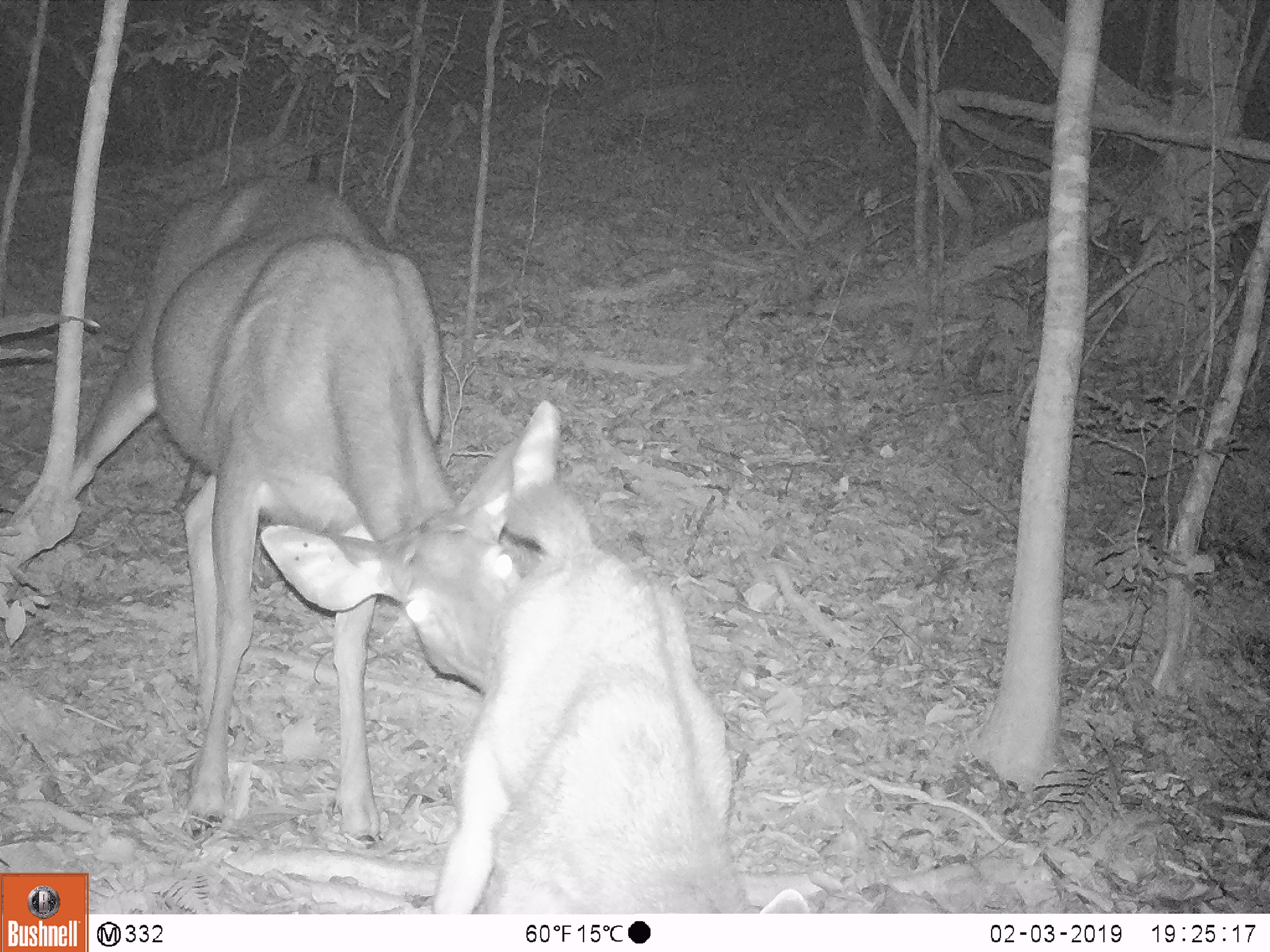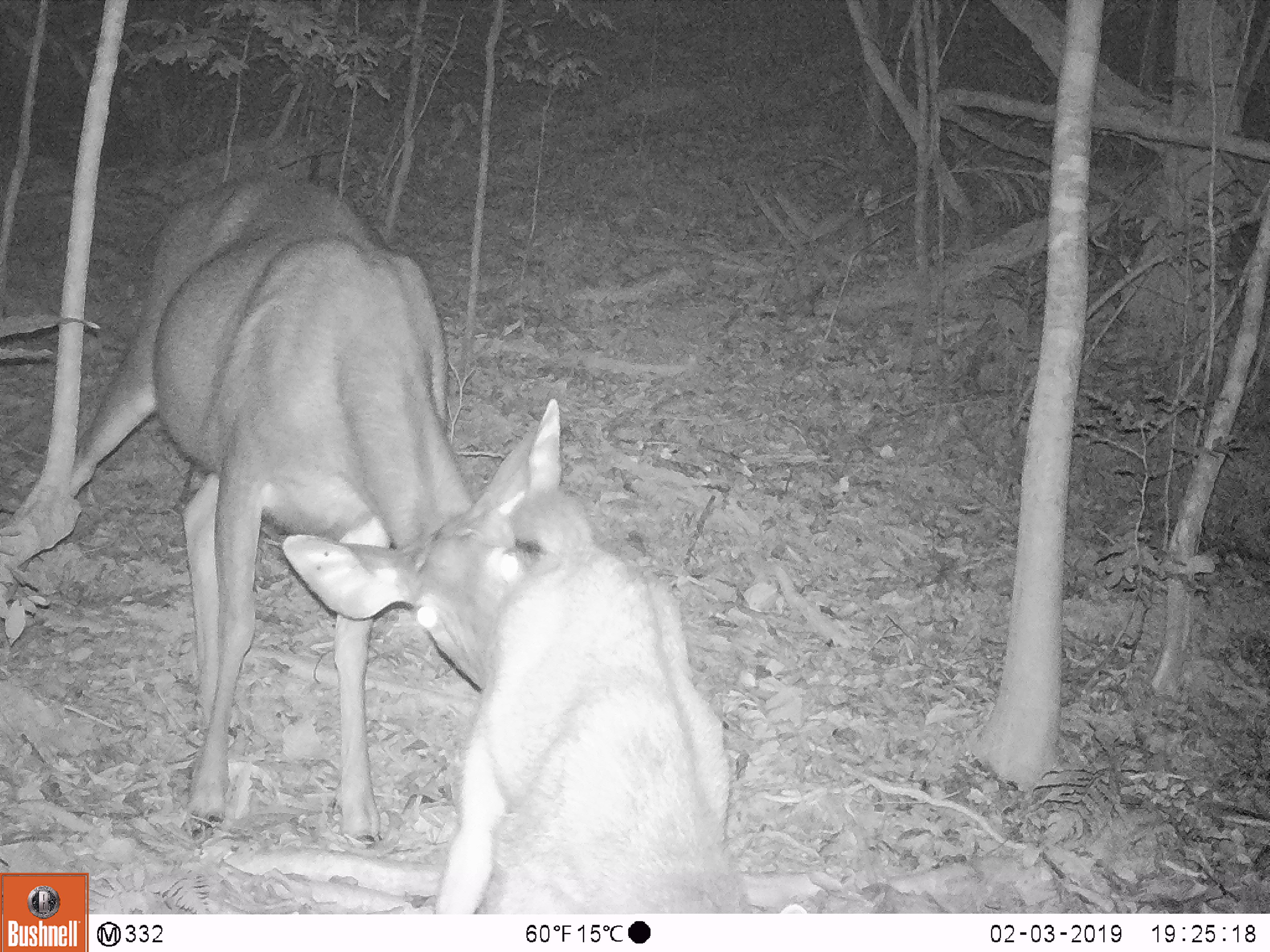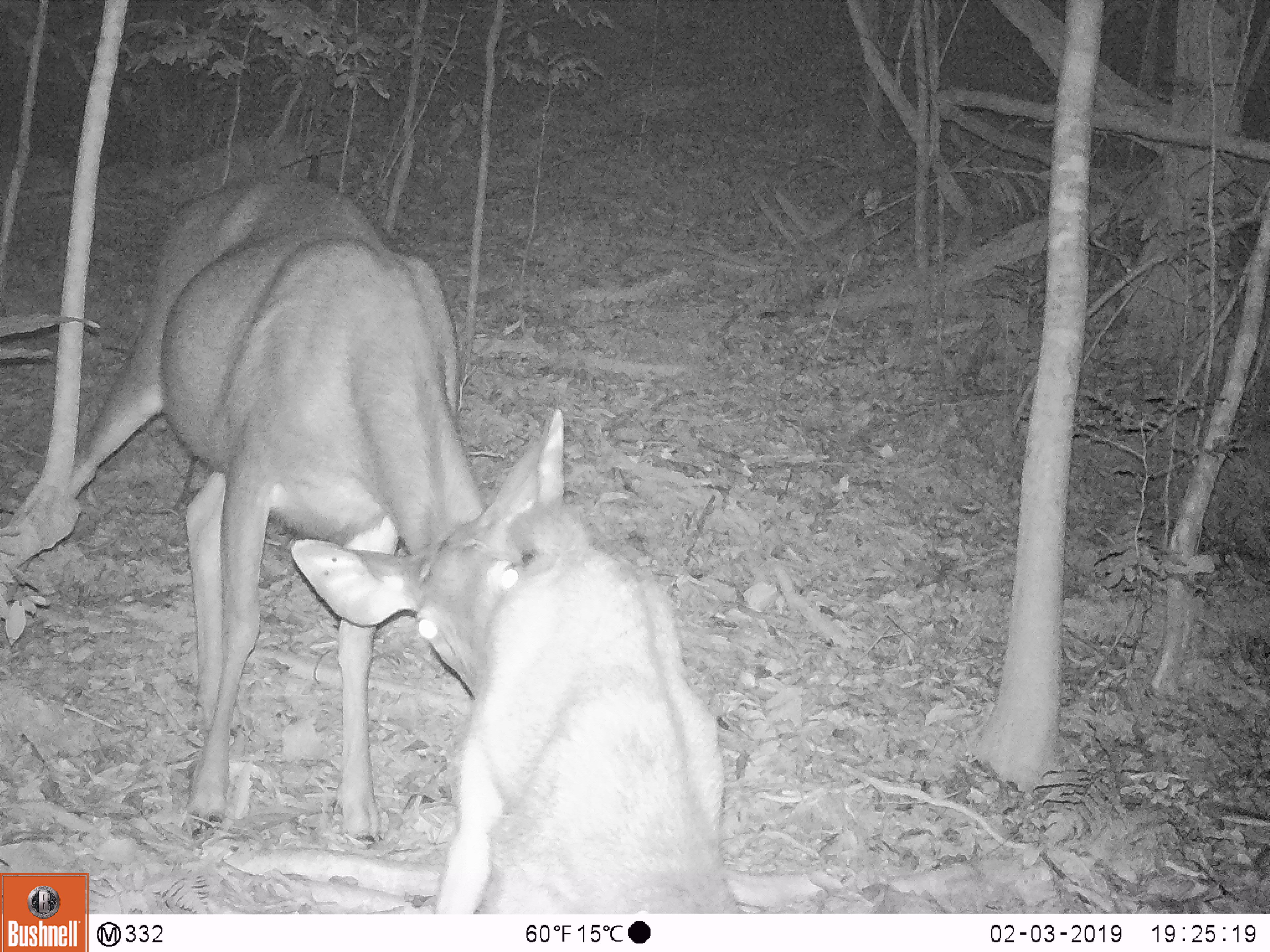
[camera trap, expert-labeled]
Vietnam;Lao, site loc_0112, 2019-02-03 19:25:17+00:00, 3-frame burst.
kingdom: Animalia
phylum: Chordata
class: Mammalia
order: Artiodactyla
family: Cervidae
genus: Rusa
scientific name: Rusa unicolor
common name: sambar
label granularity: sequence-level